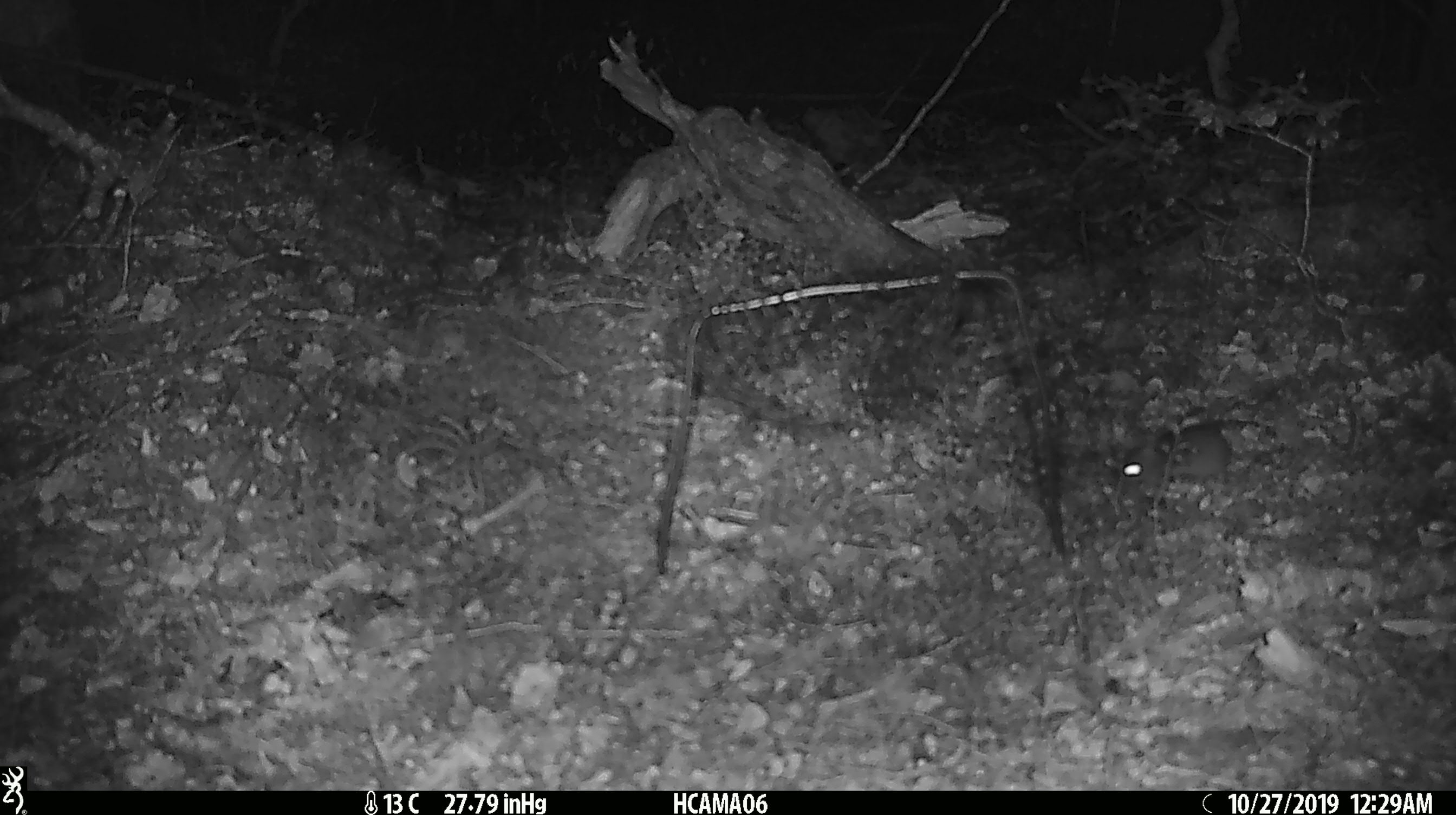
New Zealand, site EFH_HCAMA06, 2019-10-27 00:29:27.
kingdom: Animalia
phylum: Chordata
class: Mammalia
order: Rodentia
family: Muridae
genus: Mus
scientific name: Mus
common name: mouse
Mouse (Mus).